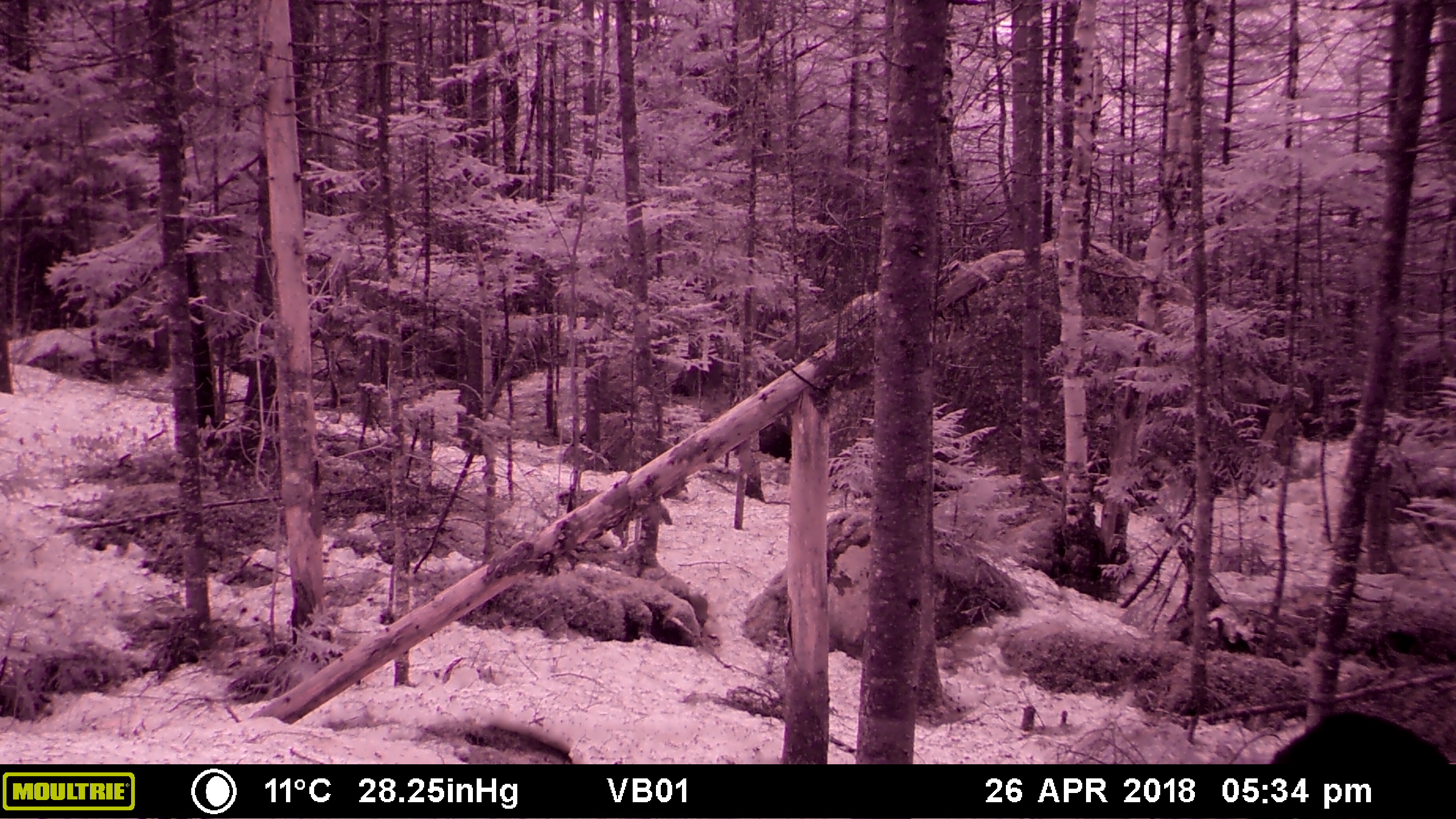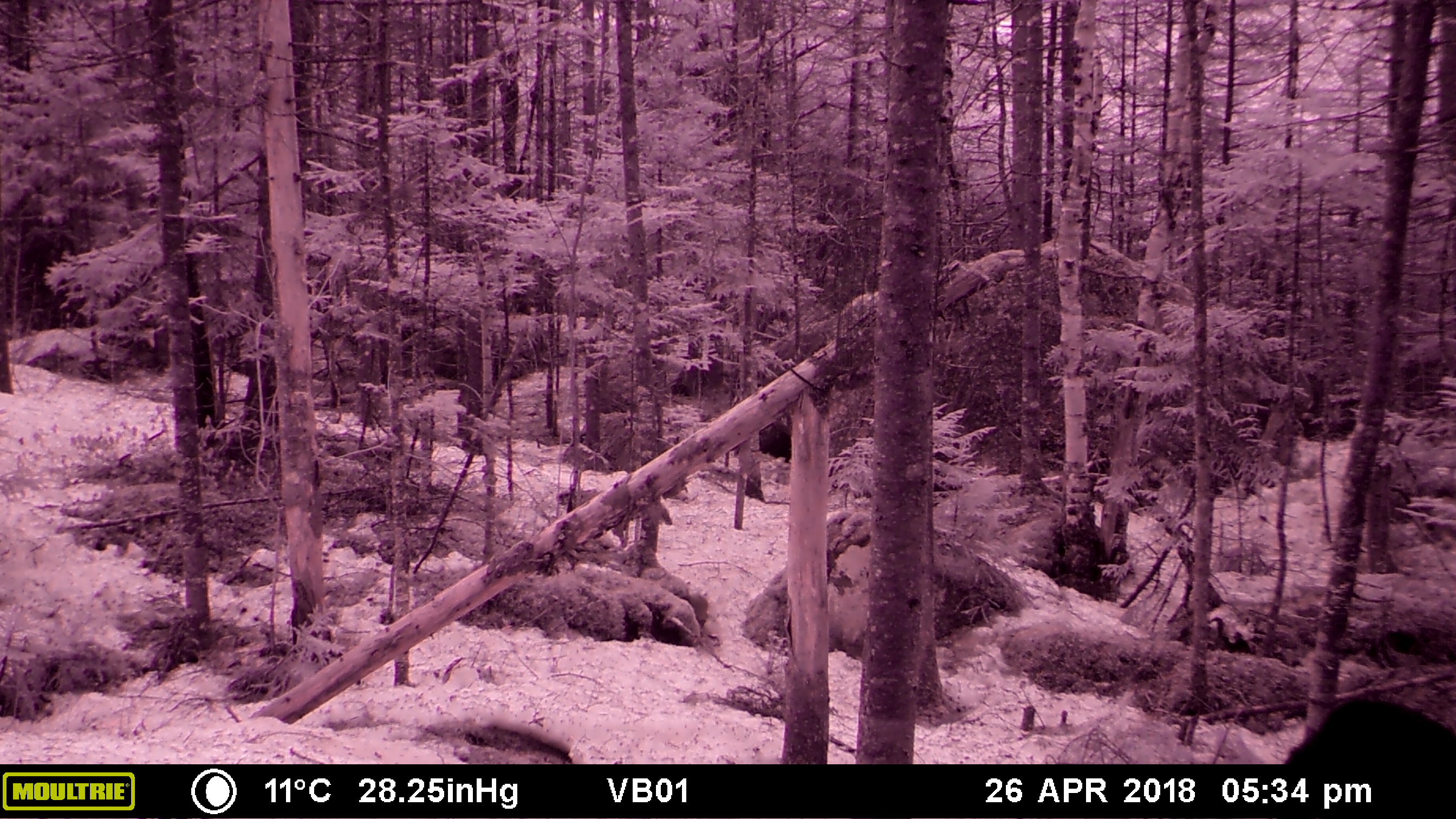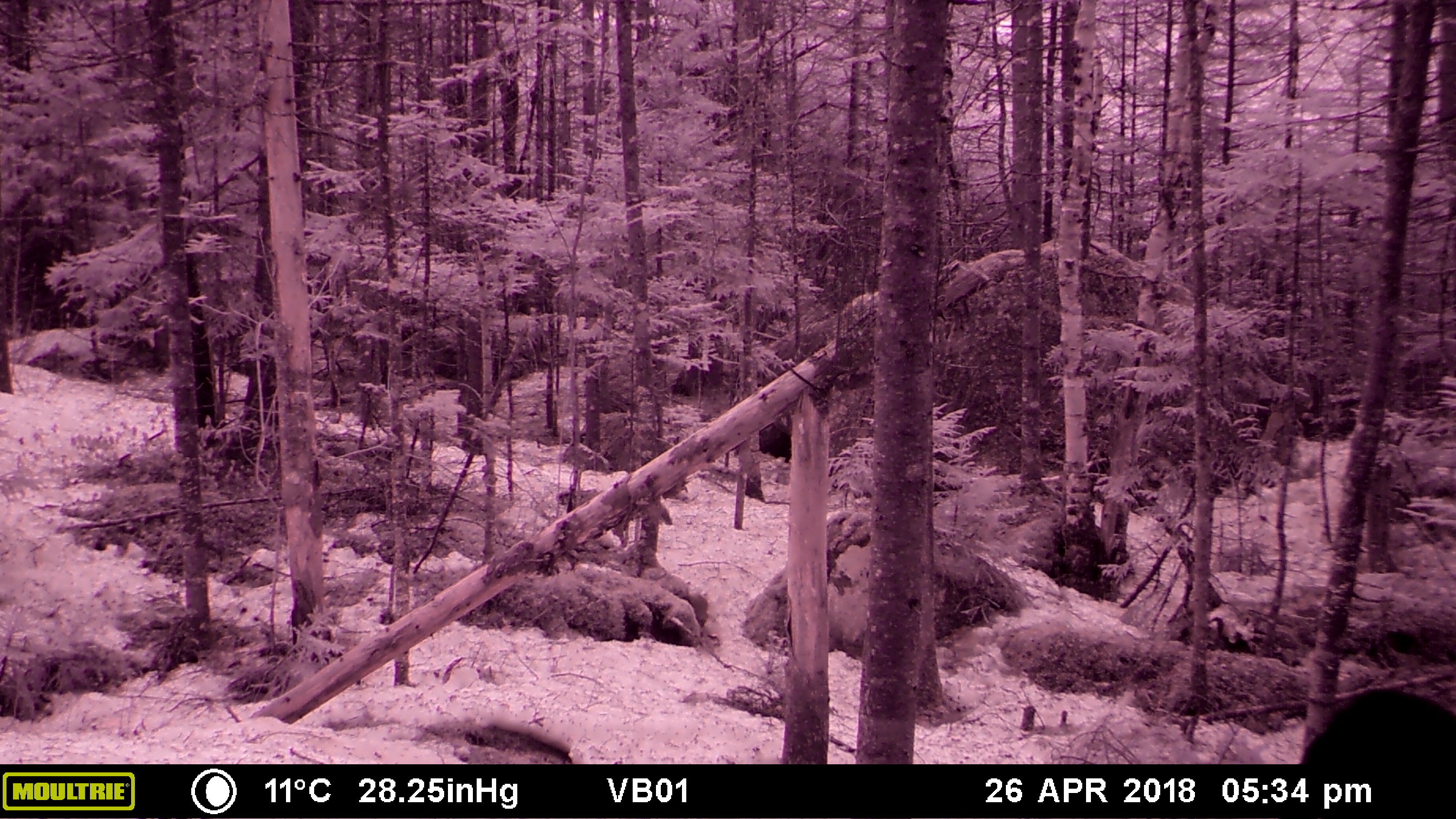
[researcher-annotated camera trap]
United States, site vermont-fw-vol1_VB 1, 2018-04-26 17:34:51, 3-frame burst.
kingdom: Animalia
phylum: Chordata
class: Mammalia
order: Carnivora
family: Ursidae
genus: Ursus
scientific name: Ursus americanus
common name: black bear